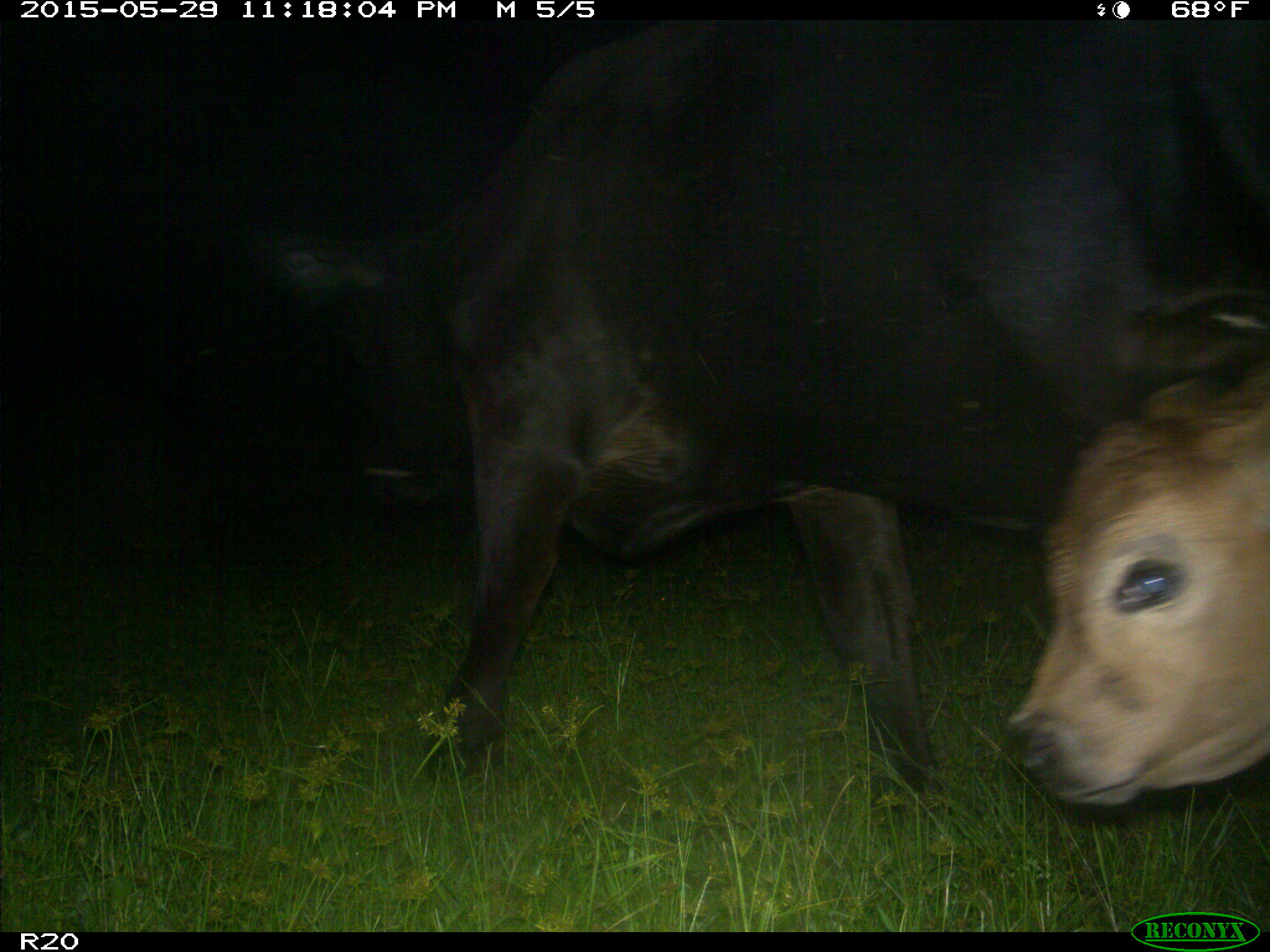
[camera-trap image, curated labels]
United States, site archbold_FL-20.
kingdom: Animalia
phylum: Chordata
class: Mammalia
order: Artiodactyla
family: Bovidae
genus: Bos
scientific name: Bos taurus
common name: domestic cow